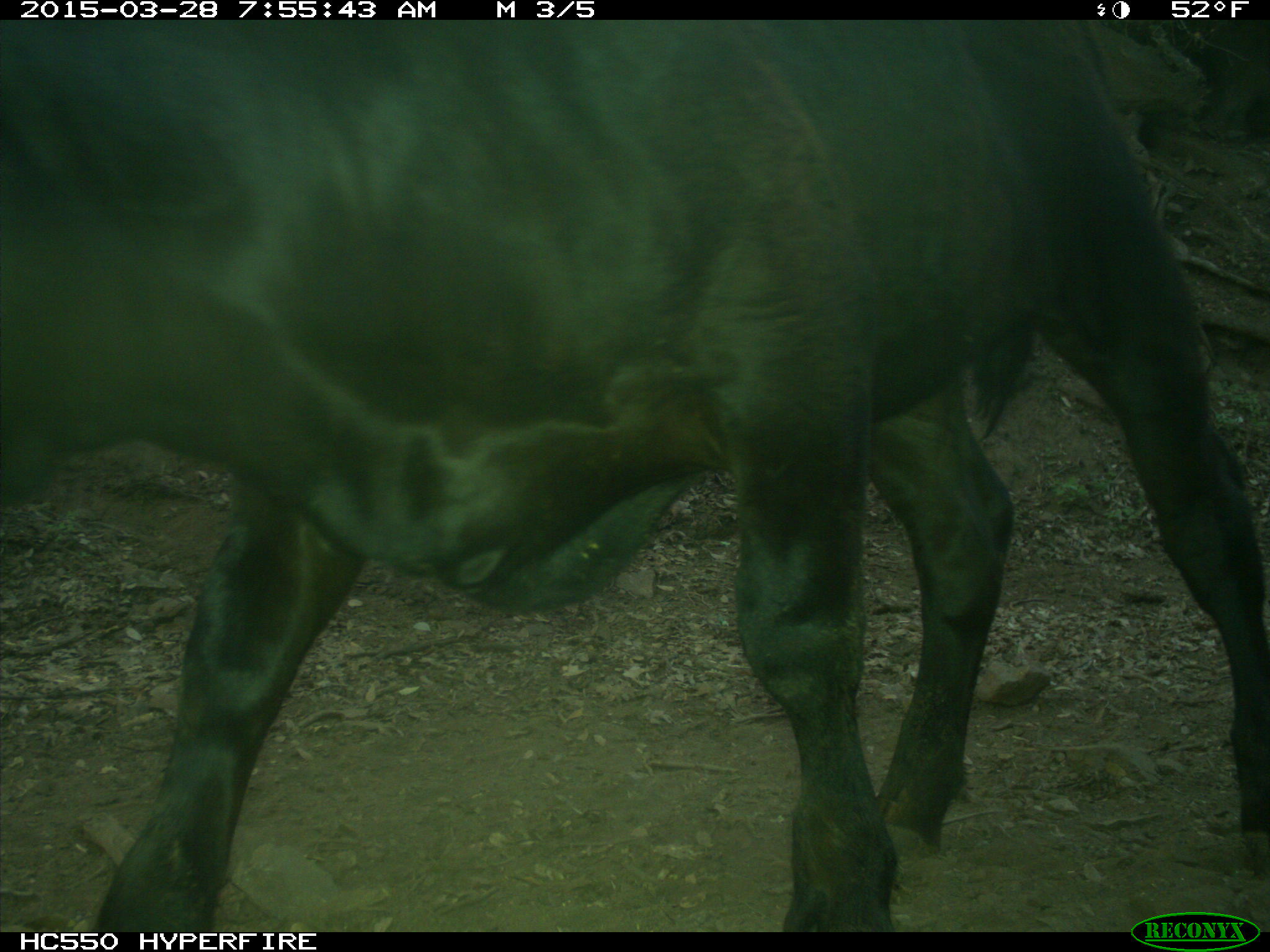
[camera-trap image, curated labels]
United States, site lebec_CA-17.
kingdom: Animalia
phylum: Chordata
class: Mammalia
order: Artiodactyla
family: Bovidae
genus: Bos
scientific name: Bos taurus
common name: domestic cow